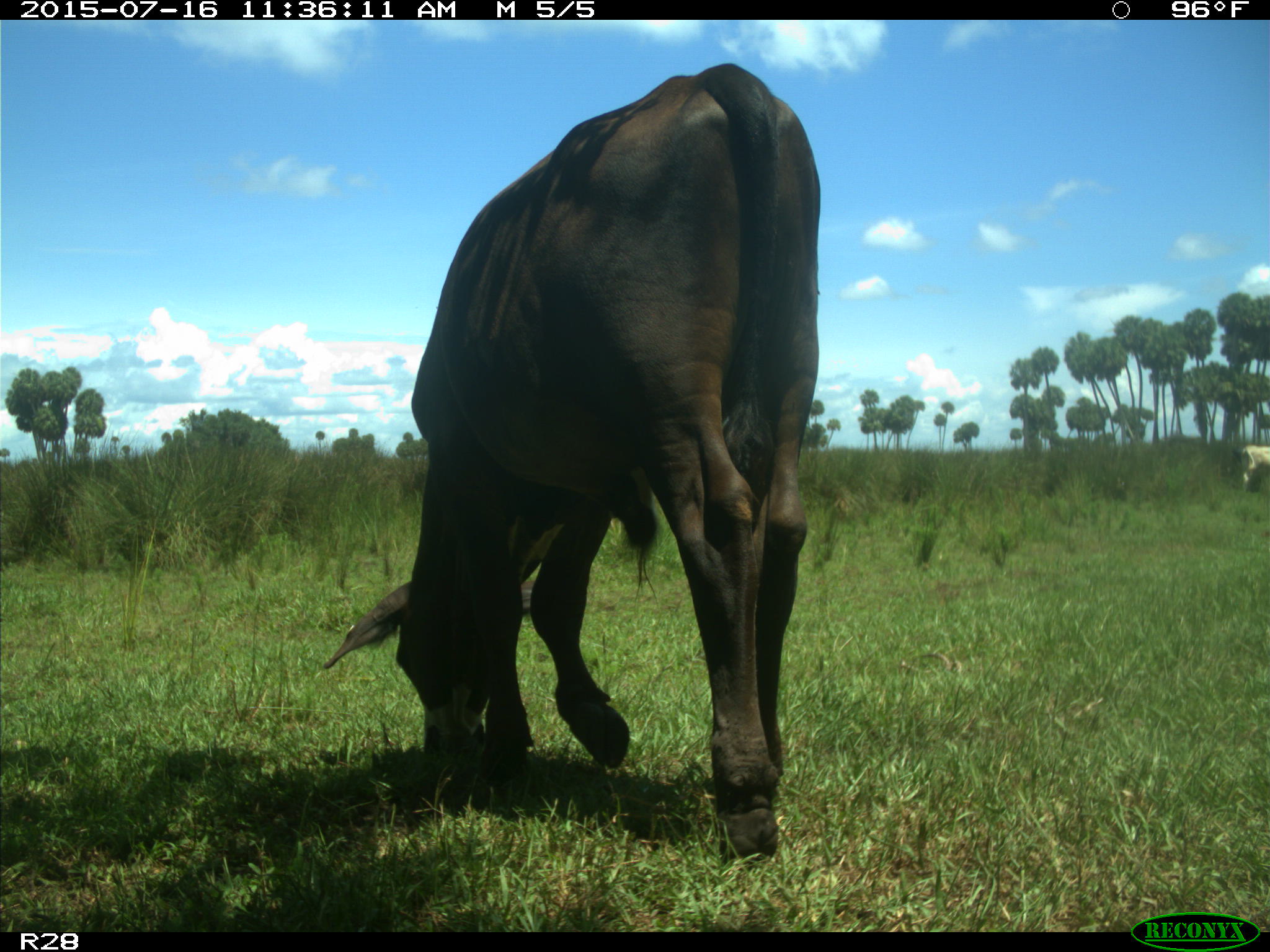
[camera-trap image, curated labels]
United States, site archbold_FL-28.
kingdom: Animalia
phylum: Chordata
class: Mammalia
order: Artiodactyla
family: Bovidae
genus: Bos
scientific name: Bos taurus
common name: domestic cow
Bos taurus (domestic cow).